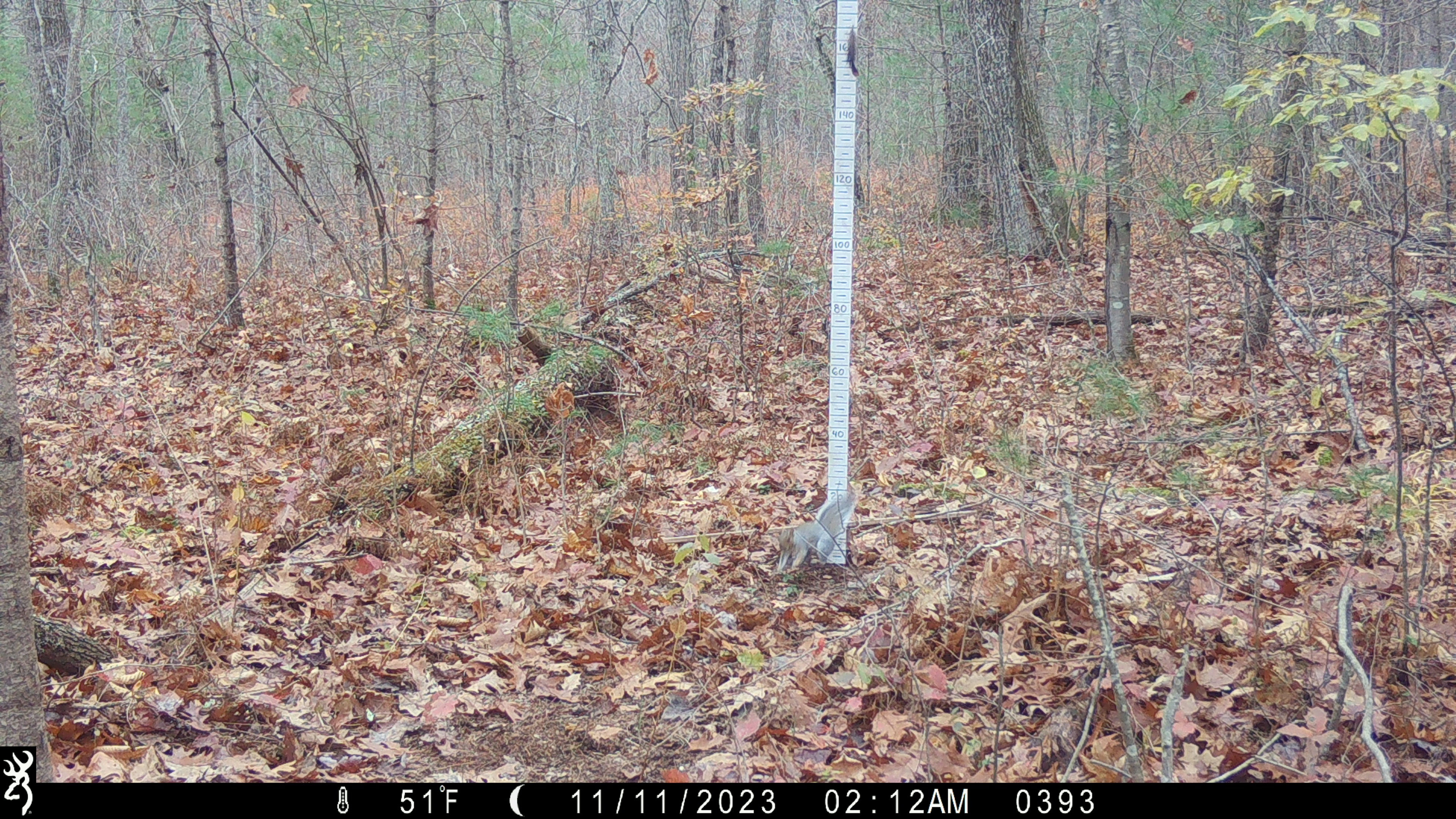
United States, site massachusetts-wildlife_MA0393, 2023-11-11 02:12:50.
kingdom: Animalia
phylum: Chordata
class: Mammalia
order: Rodentia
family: Sciuridae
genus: Sciurus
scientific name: Sciurus carolinensis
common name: gray squirrel